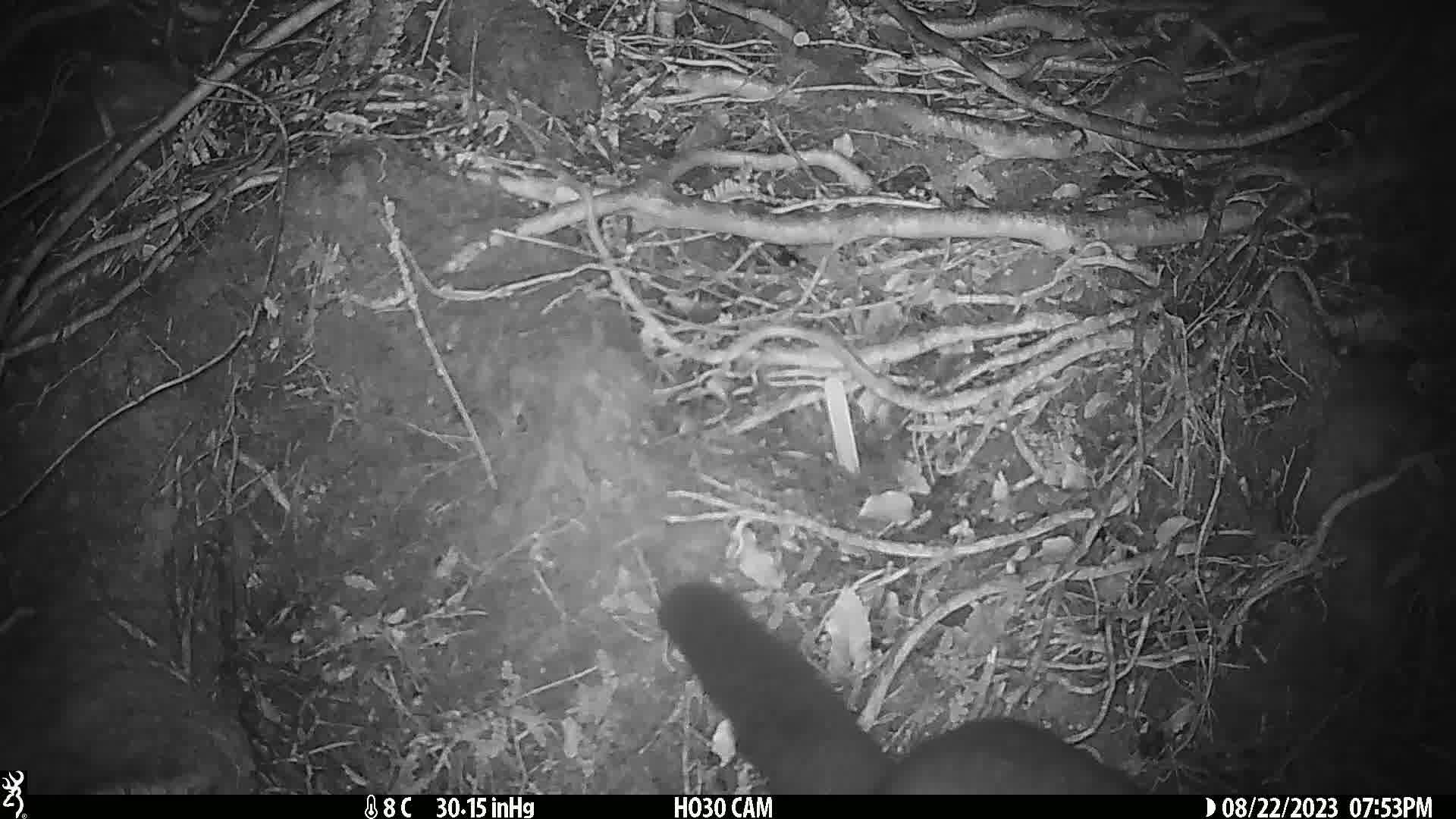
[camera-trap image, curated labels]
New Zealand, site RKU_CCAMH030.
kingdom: Animalia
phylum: Chordata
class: Mammalia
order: Diprotodontia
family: Phalangeridae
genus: Trichosurus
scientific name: Trichosurus vulpecula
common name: common brushtail possum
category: possum